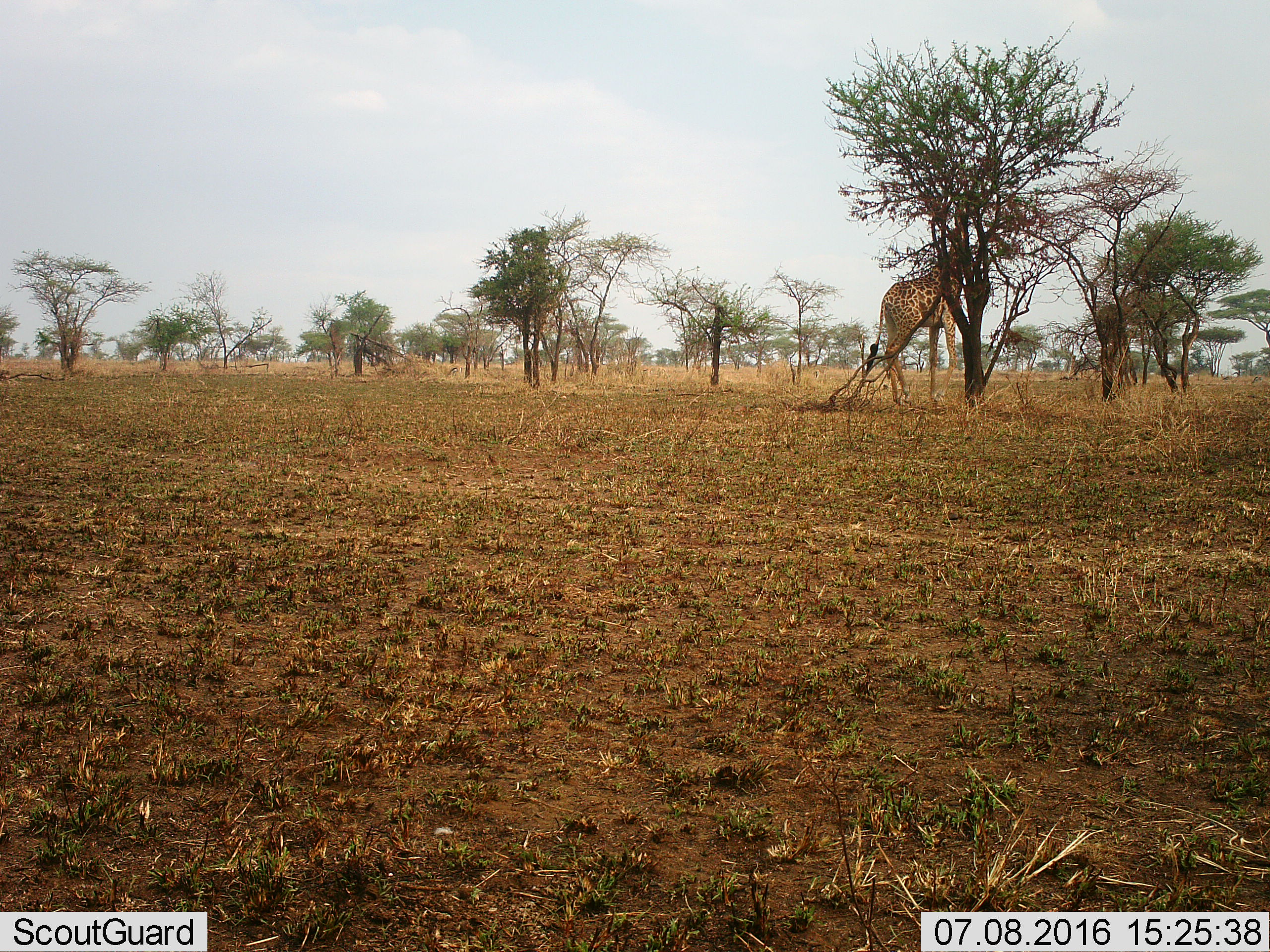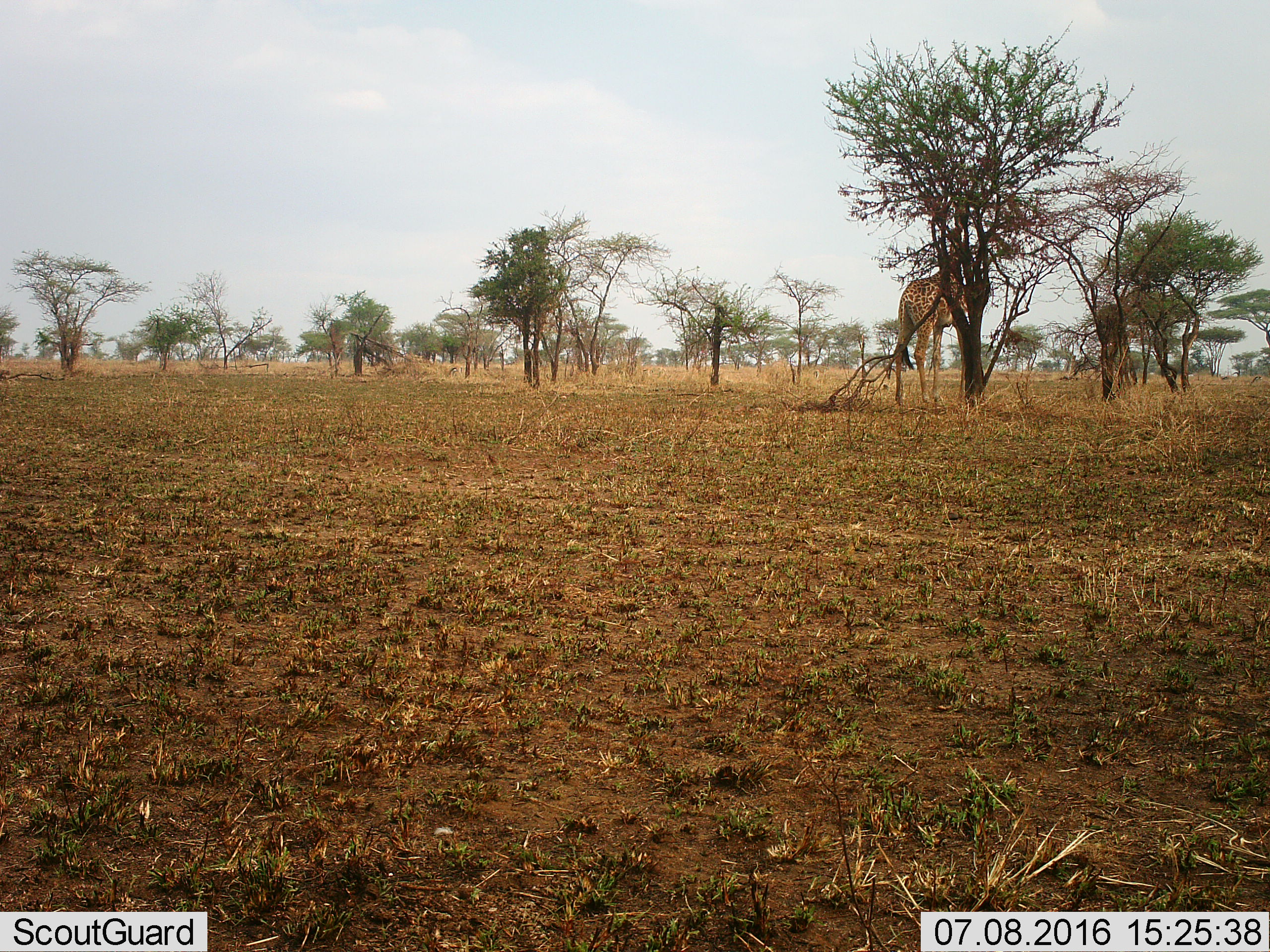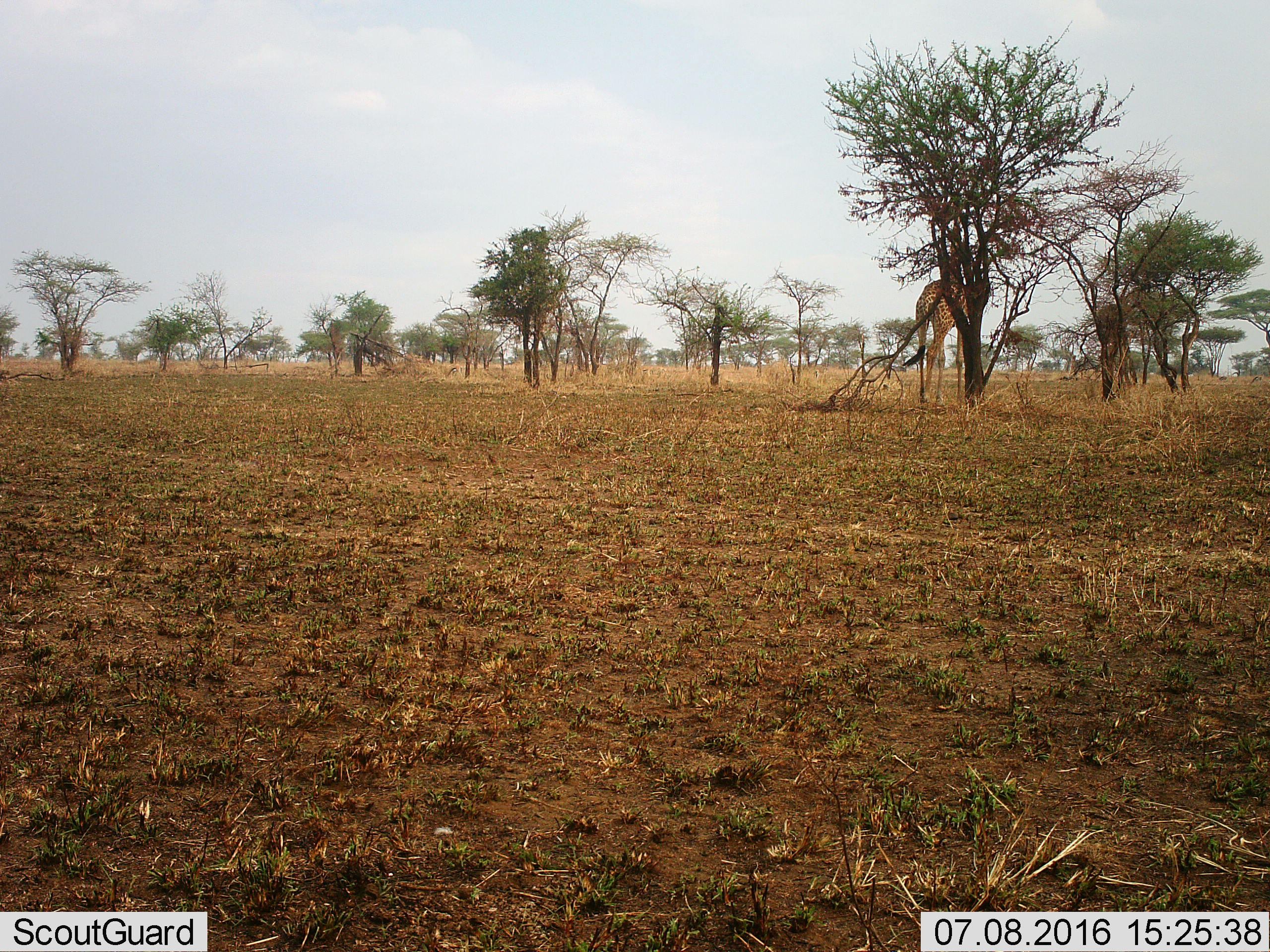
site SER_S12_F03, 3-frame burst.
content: unidentified animal